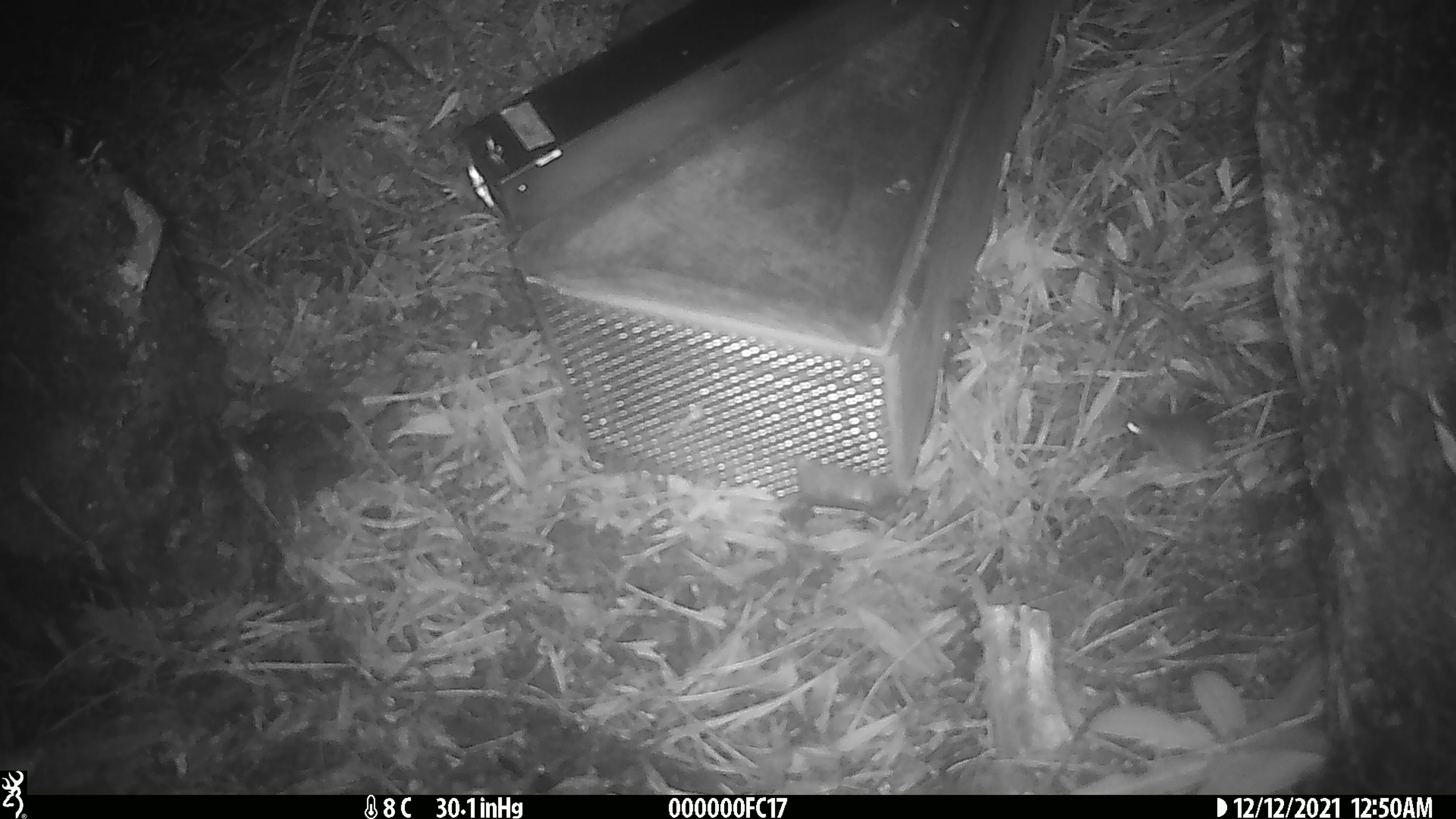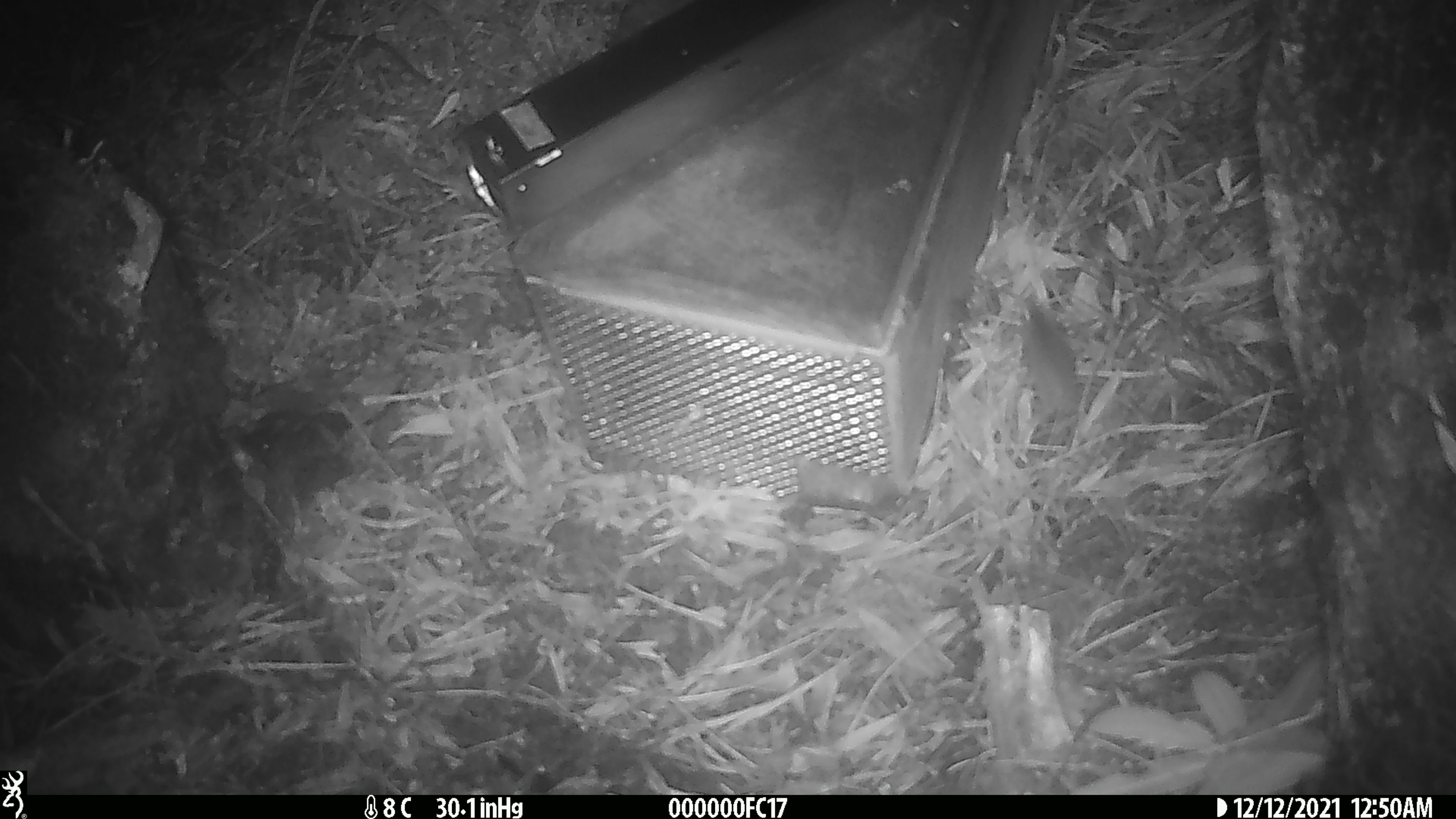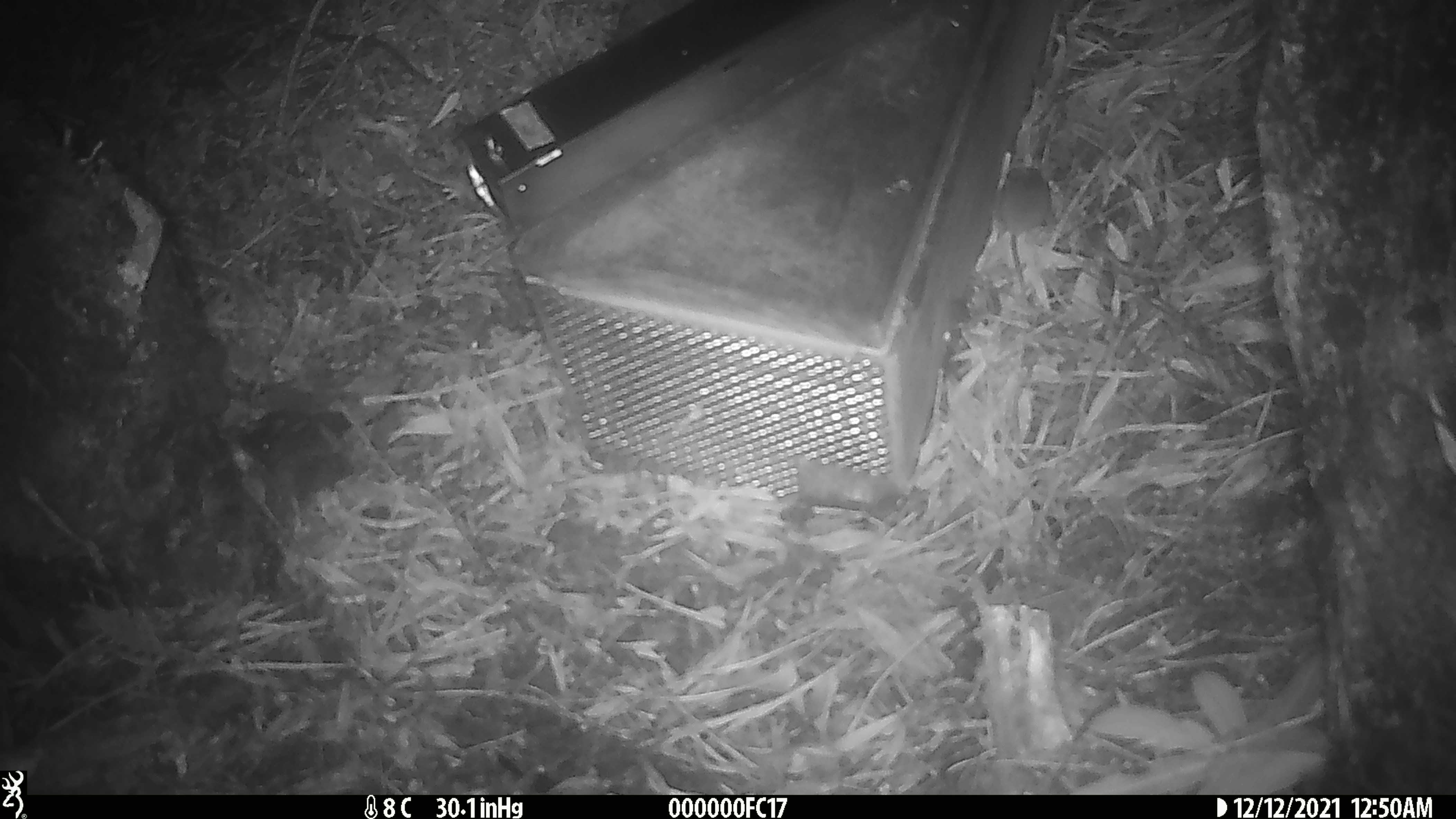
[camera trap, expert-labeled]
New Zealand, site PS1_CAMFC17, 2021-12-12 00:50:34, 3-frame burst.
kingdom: Animalia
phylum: Chordata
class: Mammalia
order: Rodentia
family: Muridae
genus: Mus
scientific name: Mus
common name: mouse